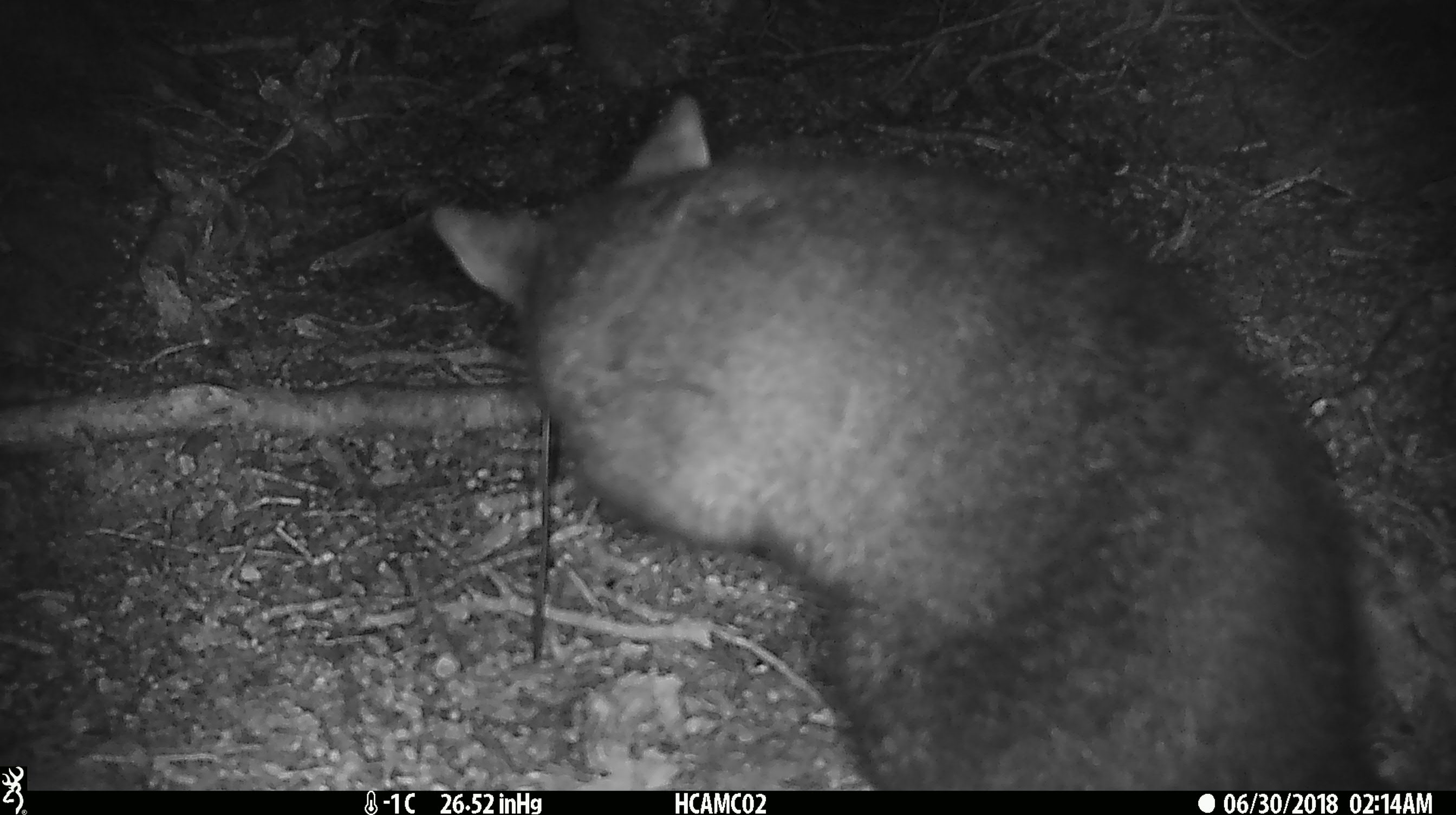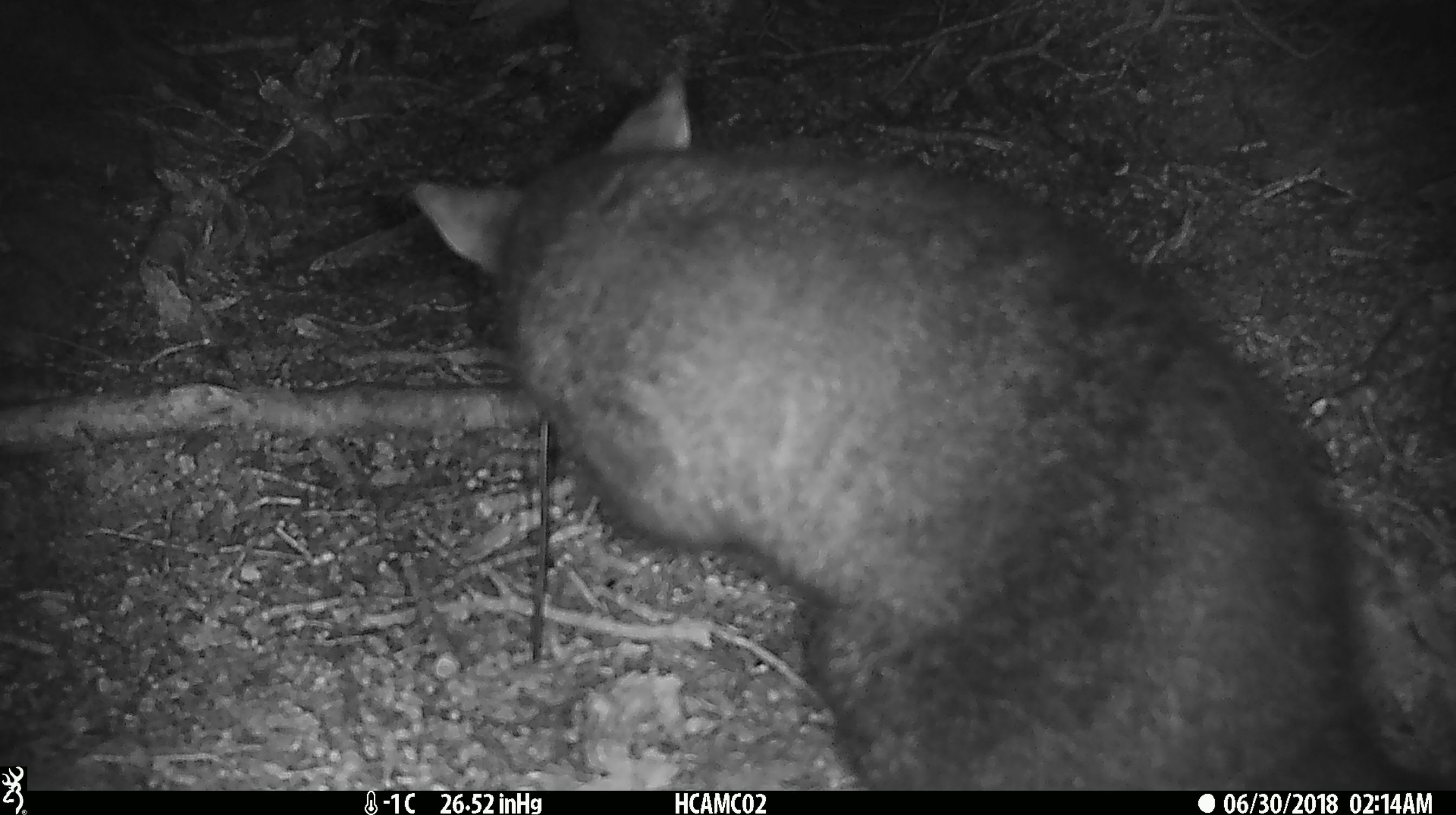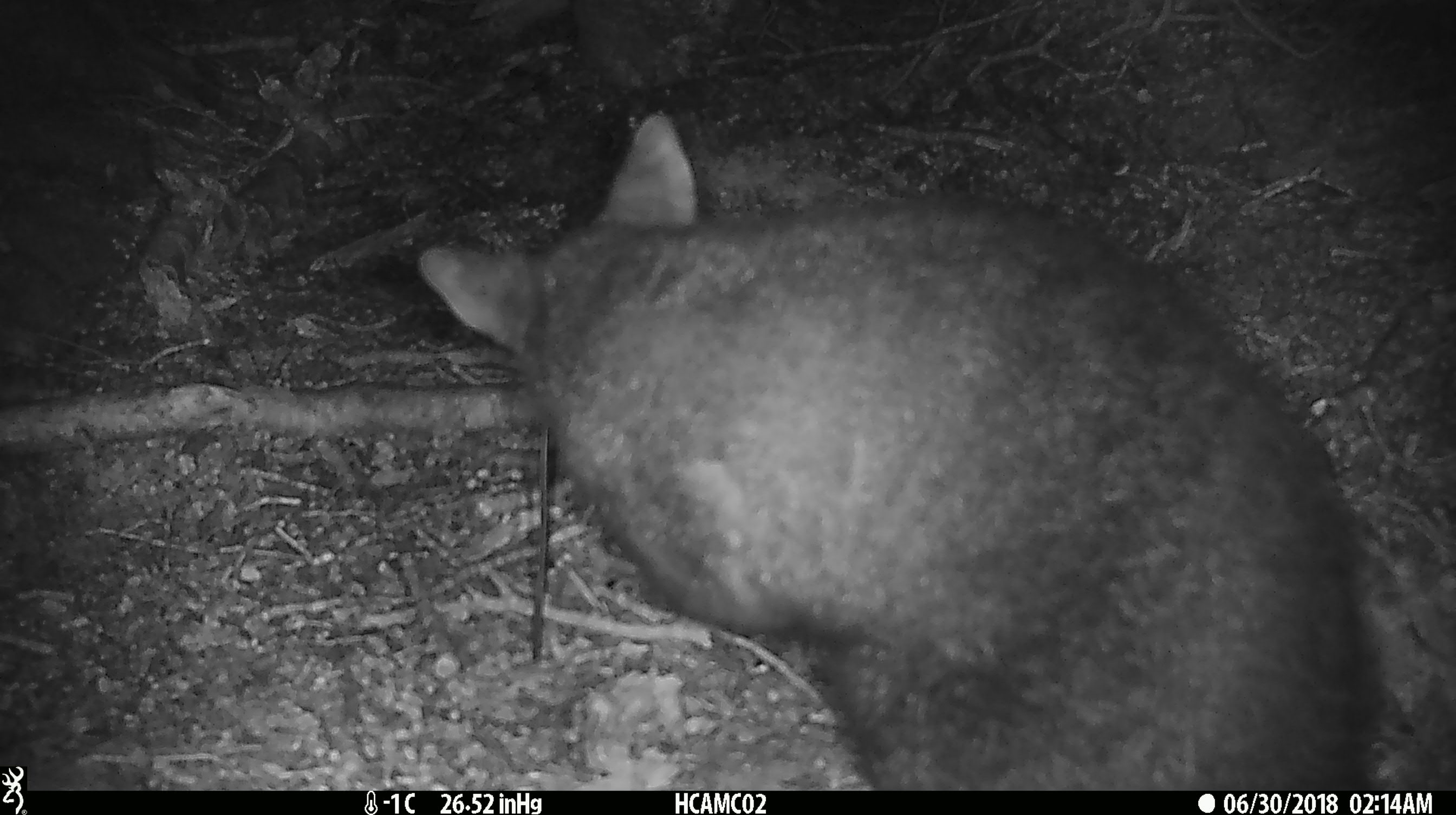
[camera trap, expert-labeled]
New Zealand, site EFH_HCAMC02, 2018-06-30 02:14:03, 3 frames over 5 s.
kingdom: Animalia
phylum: Chordata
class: Mammalia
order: Diprotodontia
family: Phalangeridae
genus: Trichosurus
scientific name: Trichosurus vulpecula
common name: common brushtail possum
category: possum